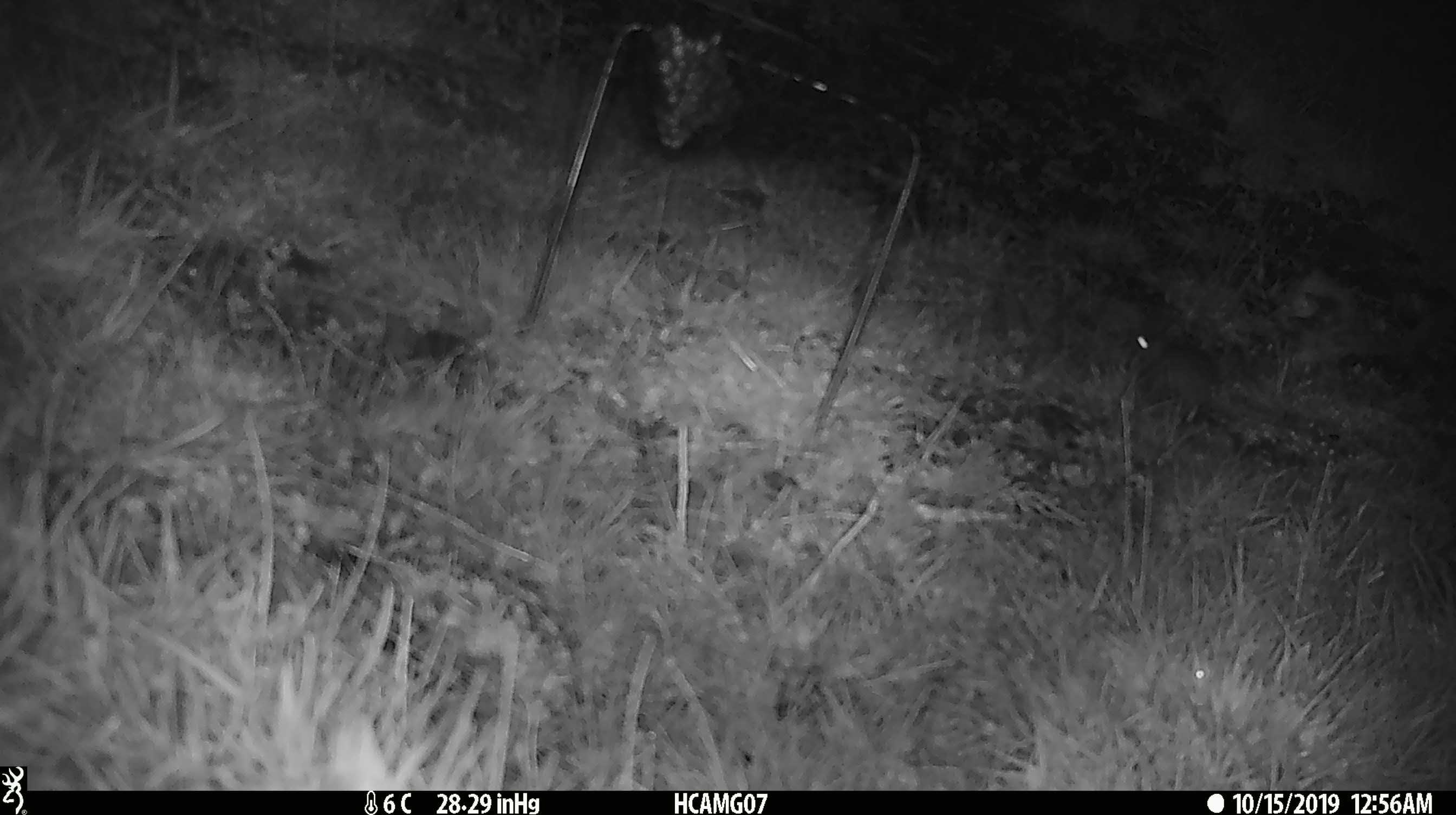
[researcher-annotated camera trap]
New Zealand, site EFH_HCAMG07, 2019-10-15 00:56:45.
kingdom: Animalia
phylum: Chordata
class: Mammalia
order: Rodentia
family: Muridae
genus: Mus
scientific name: Mus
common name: mouse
Mouse (Mus).